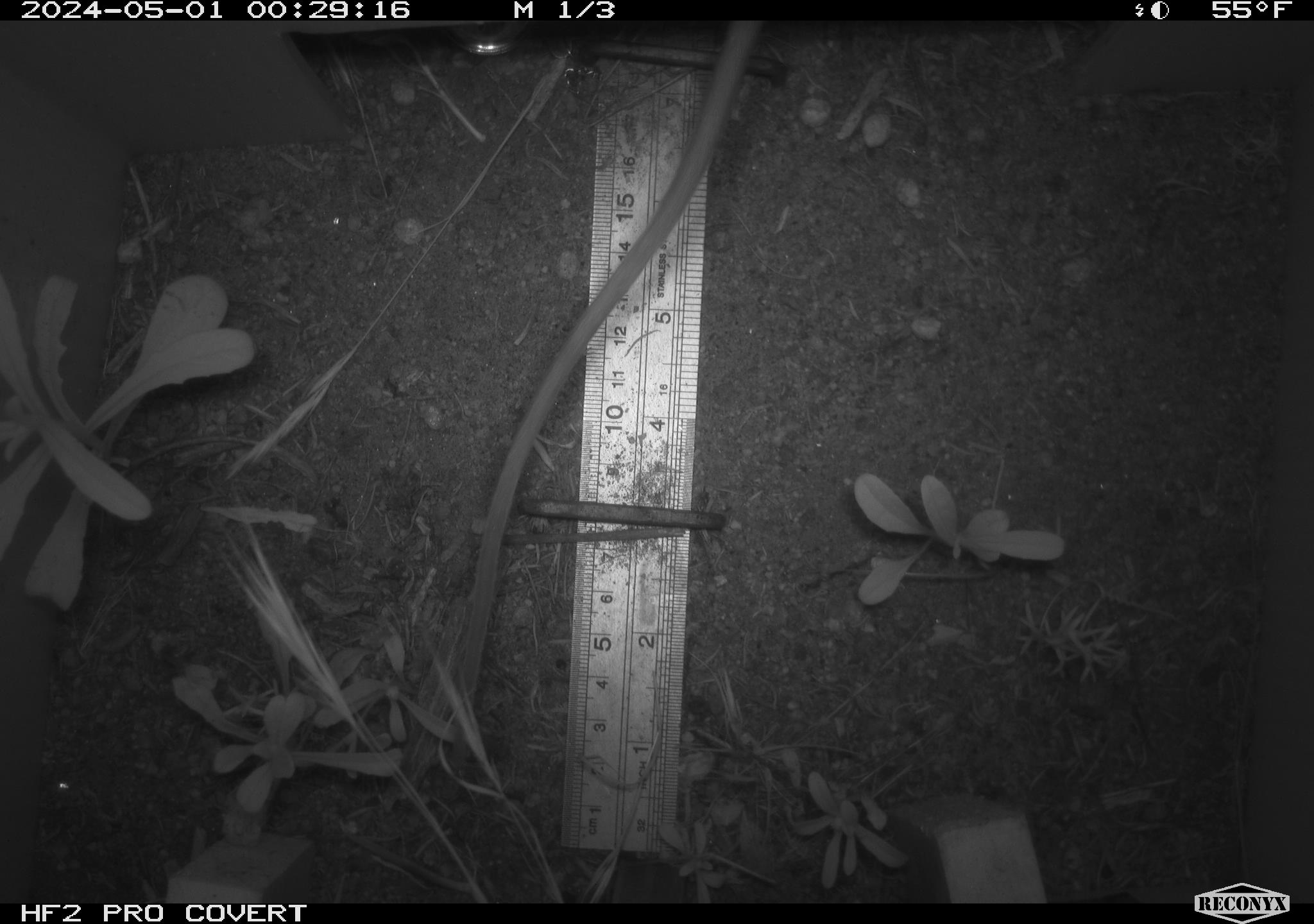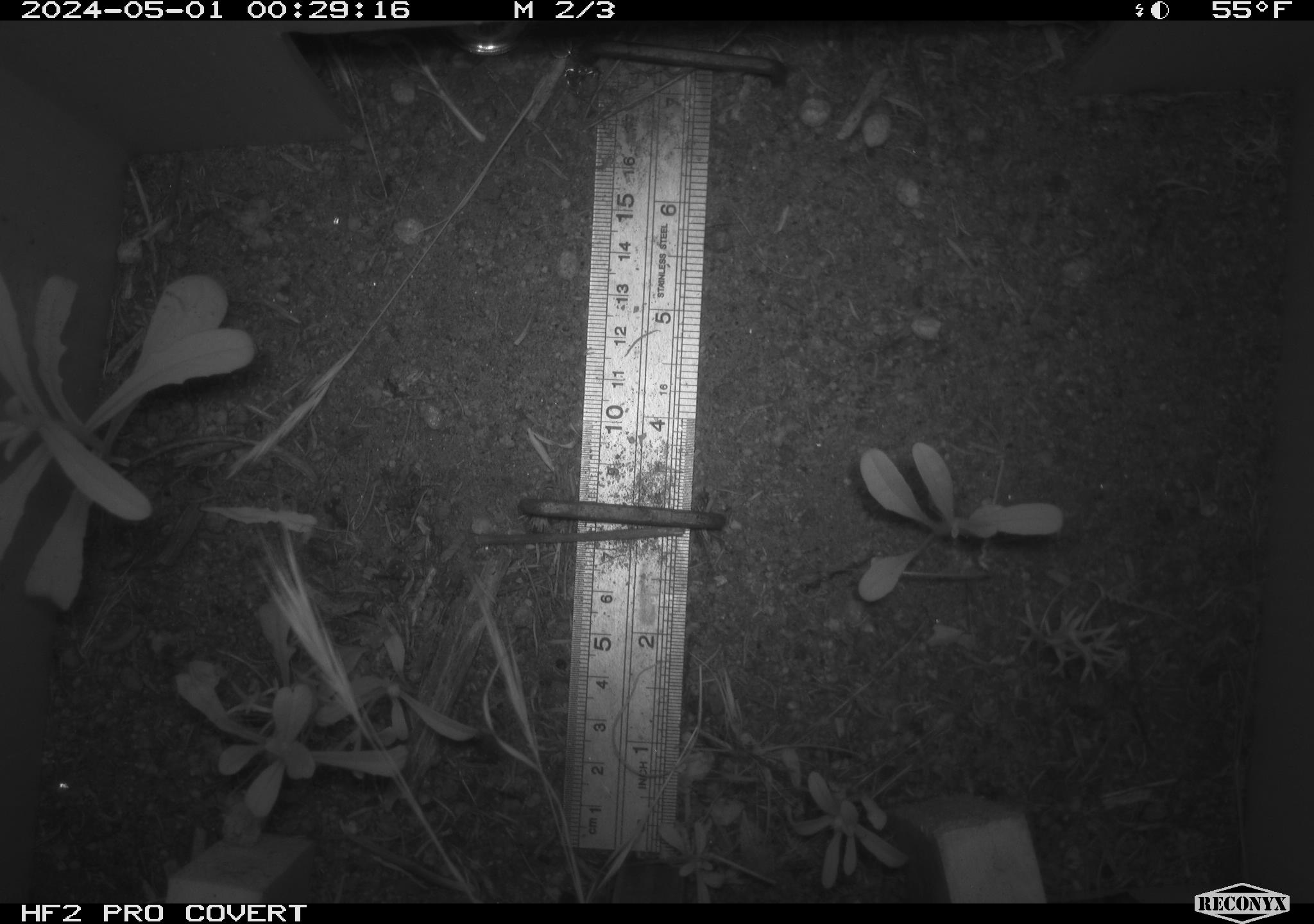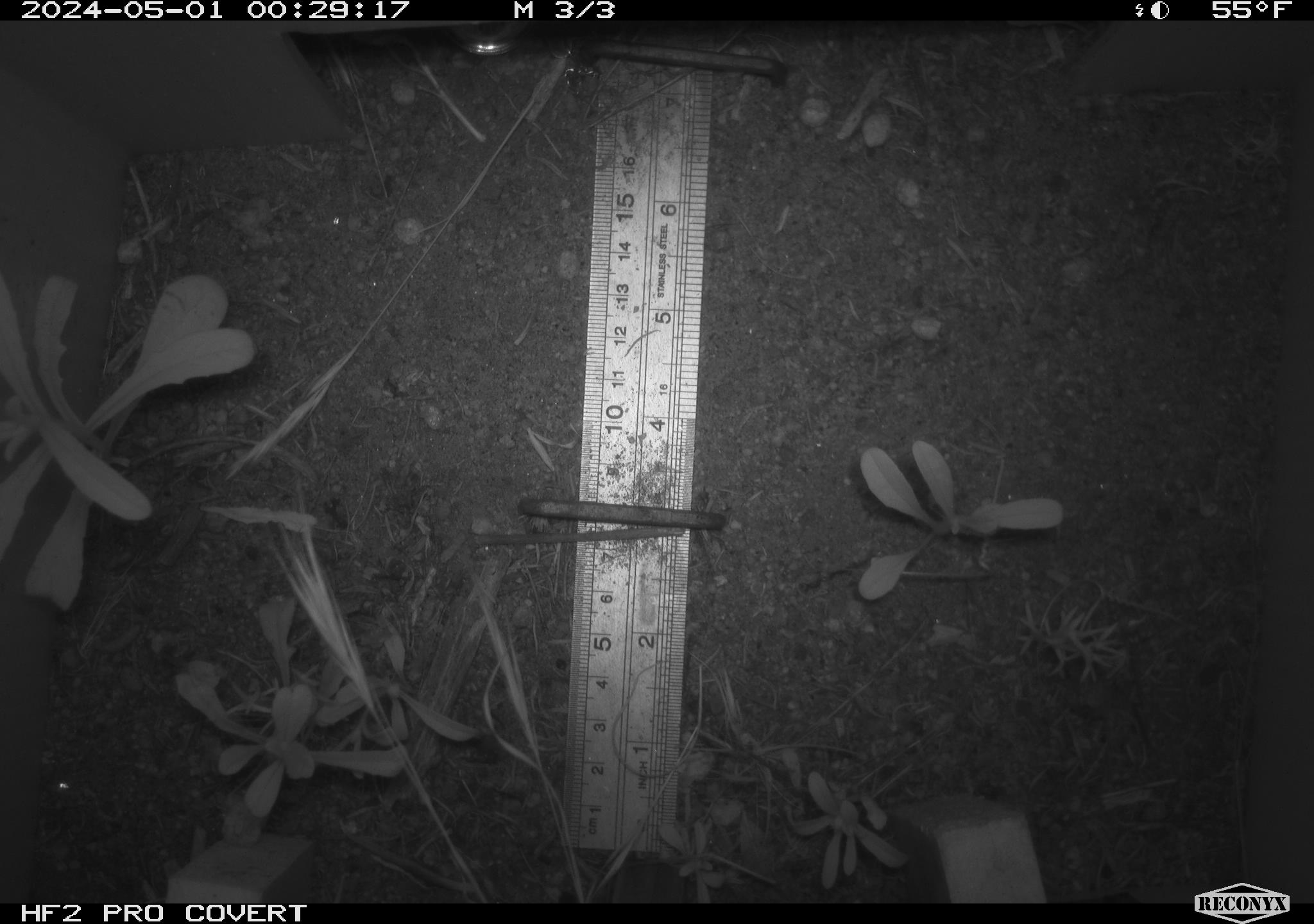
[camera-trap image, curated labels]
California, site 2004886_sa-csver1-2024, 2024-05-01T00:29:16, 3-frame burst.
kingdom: Animalia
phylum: Chordata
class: Mammalia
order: Rodentia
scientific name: Rodentia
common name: rodent